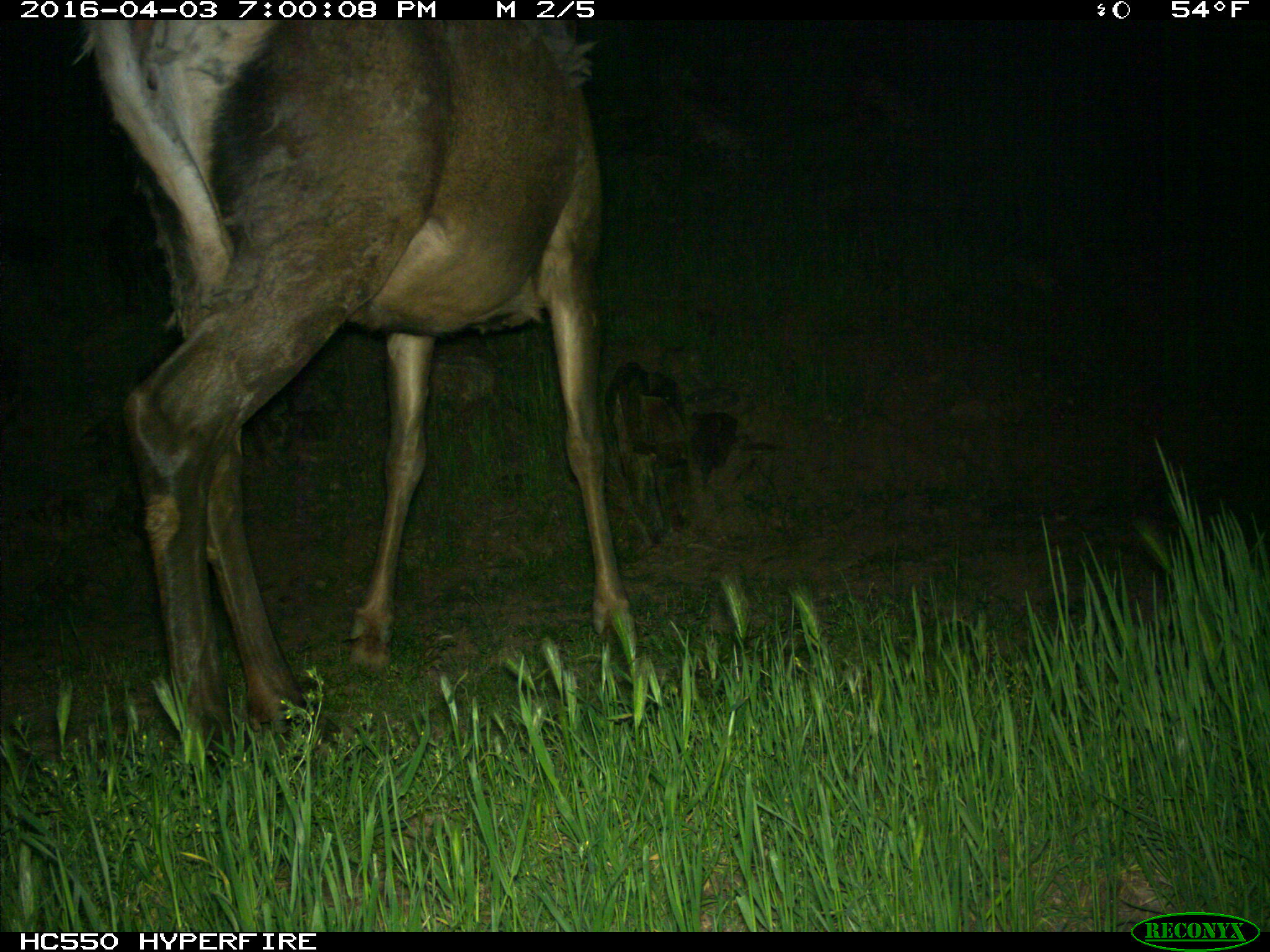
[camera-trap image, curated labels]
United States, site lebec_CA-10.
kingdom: Animalia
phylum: Chordata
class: Mammalia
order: Artiodactyla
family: Cervidae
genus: Cervus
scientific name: Cervus canadensis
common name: elk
Cervus canadensis (elk).